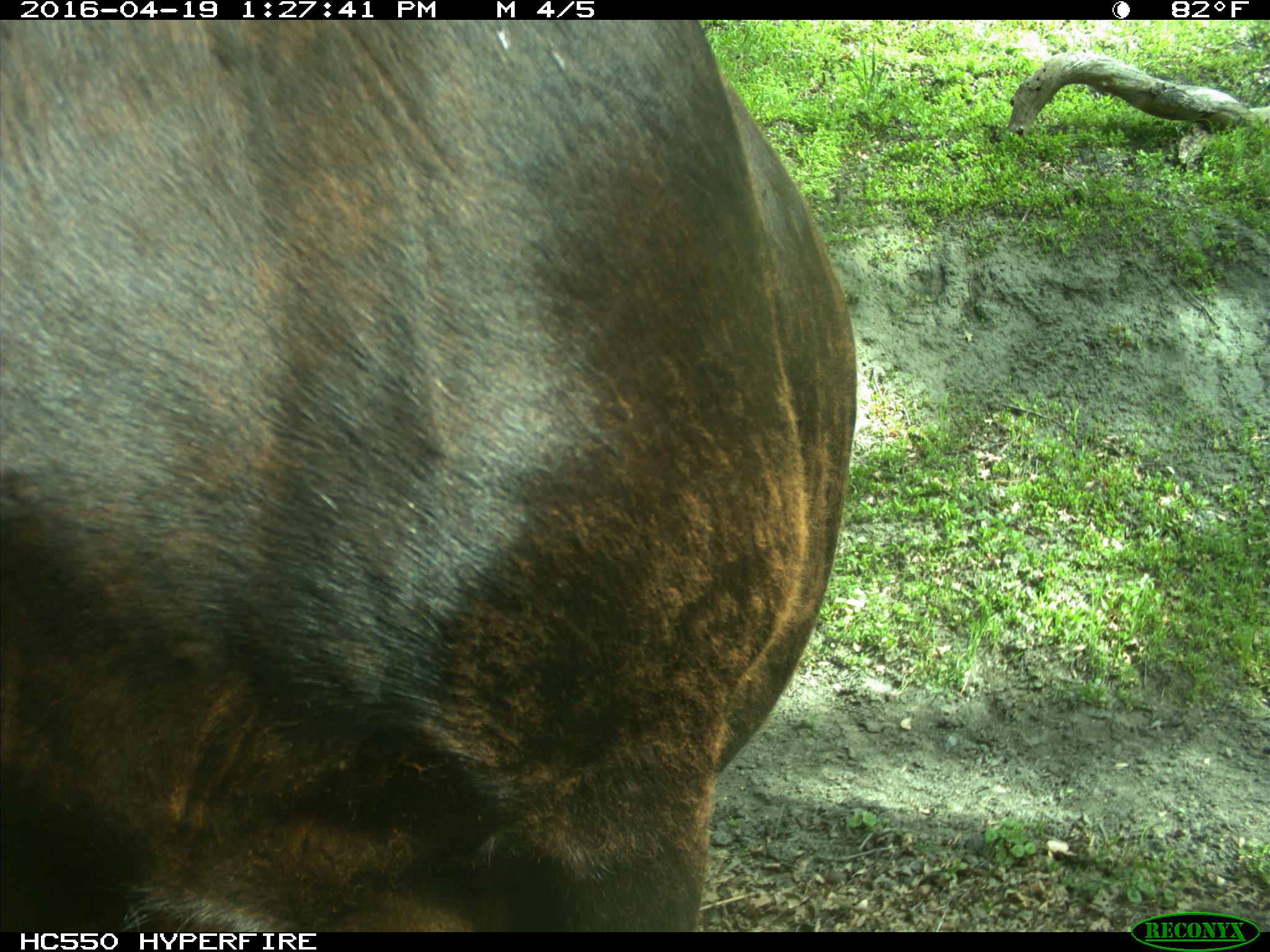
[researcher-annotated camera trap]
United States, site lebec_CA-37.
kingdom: Animalia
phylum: Chordata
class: Mammalia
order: Artiodactyla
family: Bovidae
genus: Bos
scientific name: Bos taurus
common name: domestic cow